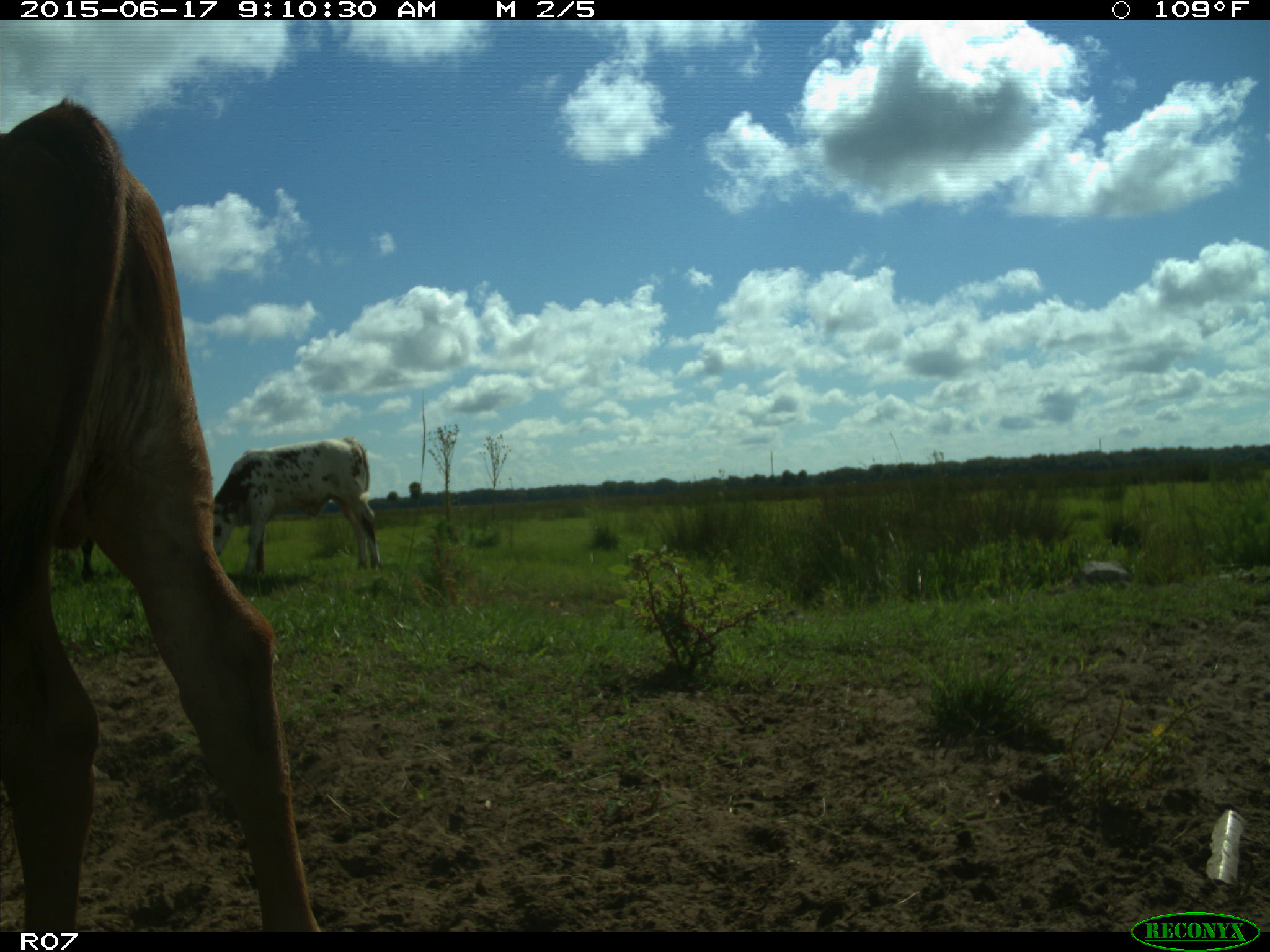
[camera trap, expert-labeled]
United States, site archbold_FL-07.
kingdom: Animalia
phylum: Chordata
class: Mammalia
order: Artiodactyla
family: Bovidae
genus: Bos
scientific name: Bos taurus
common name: domestic cow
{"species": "Bos taurus (domestic cow)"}